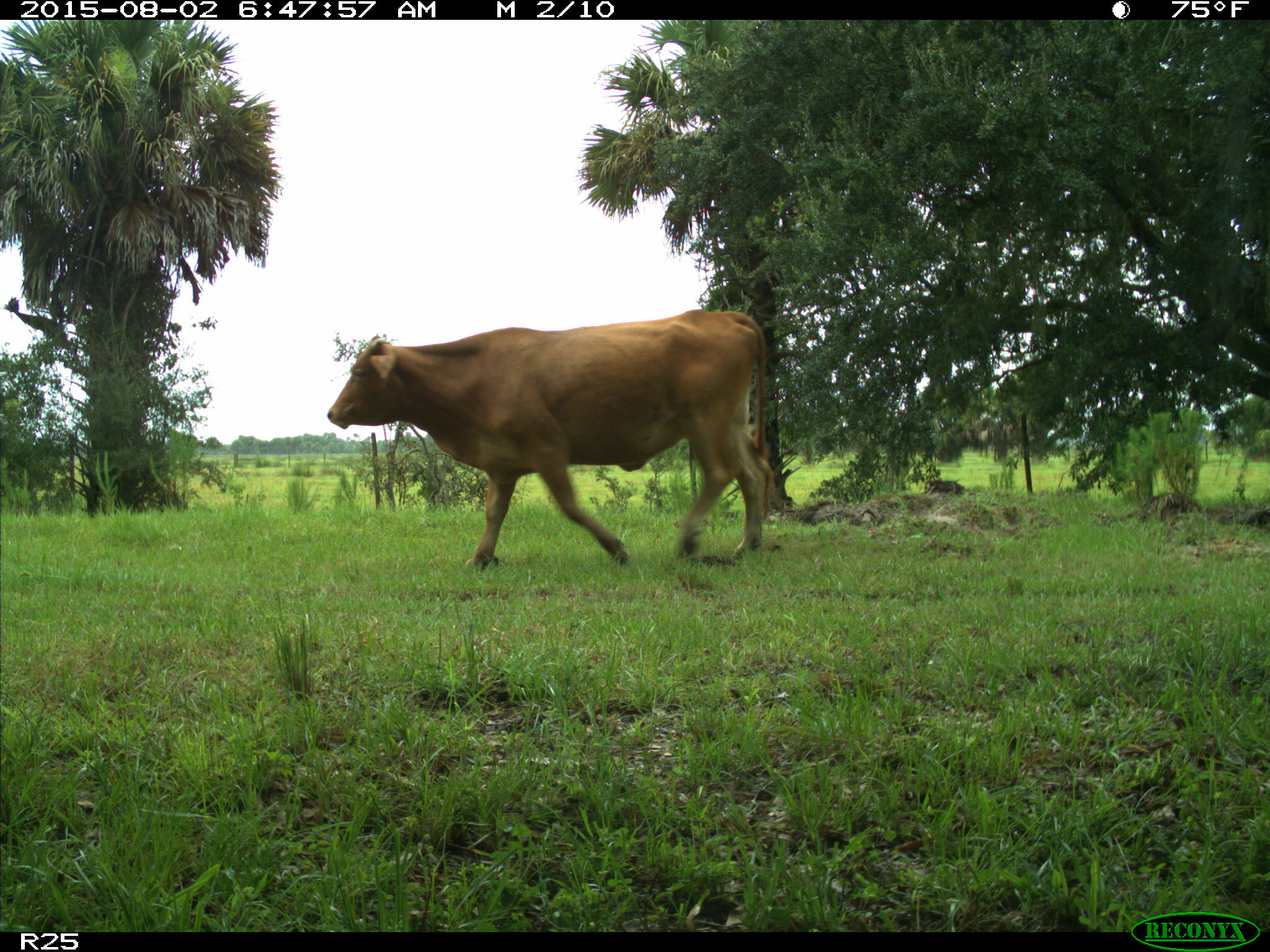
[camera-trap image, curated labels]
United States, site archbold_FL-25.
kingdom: Animalia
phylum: Chordata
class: Mammalia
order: Artiodactyla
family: Bovidae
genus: Bos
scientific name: Bos taurus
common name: domestic cow